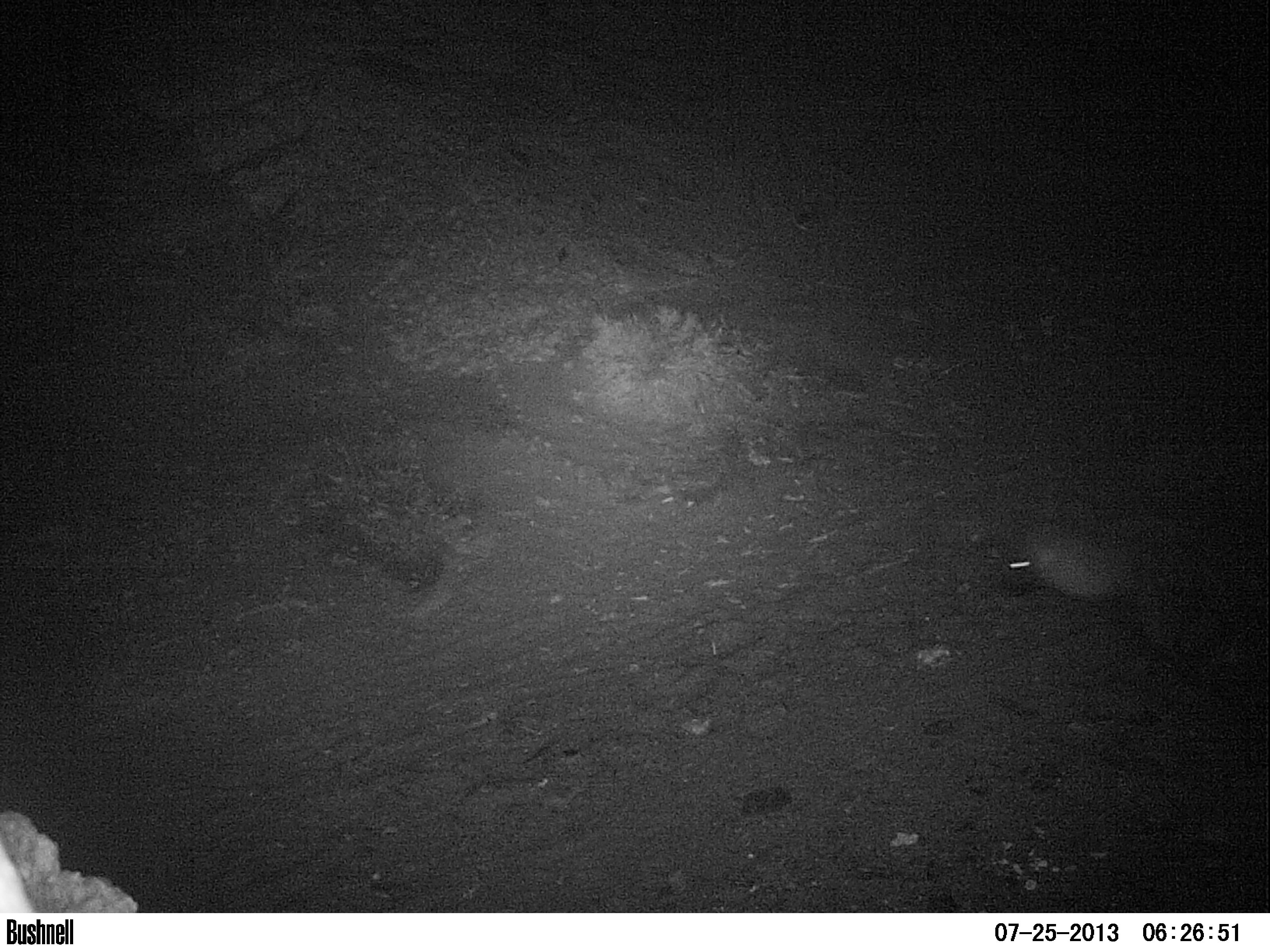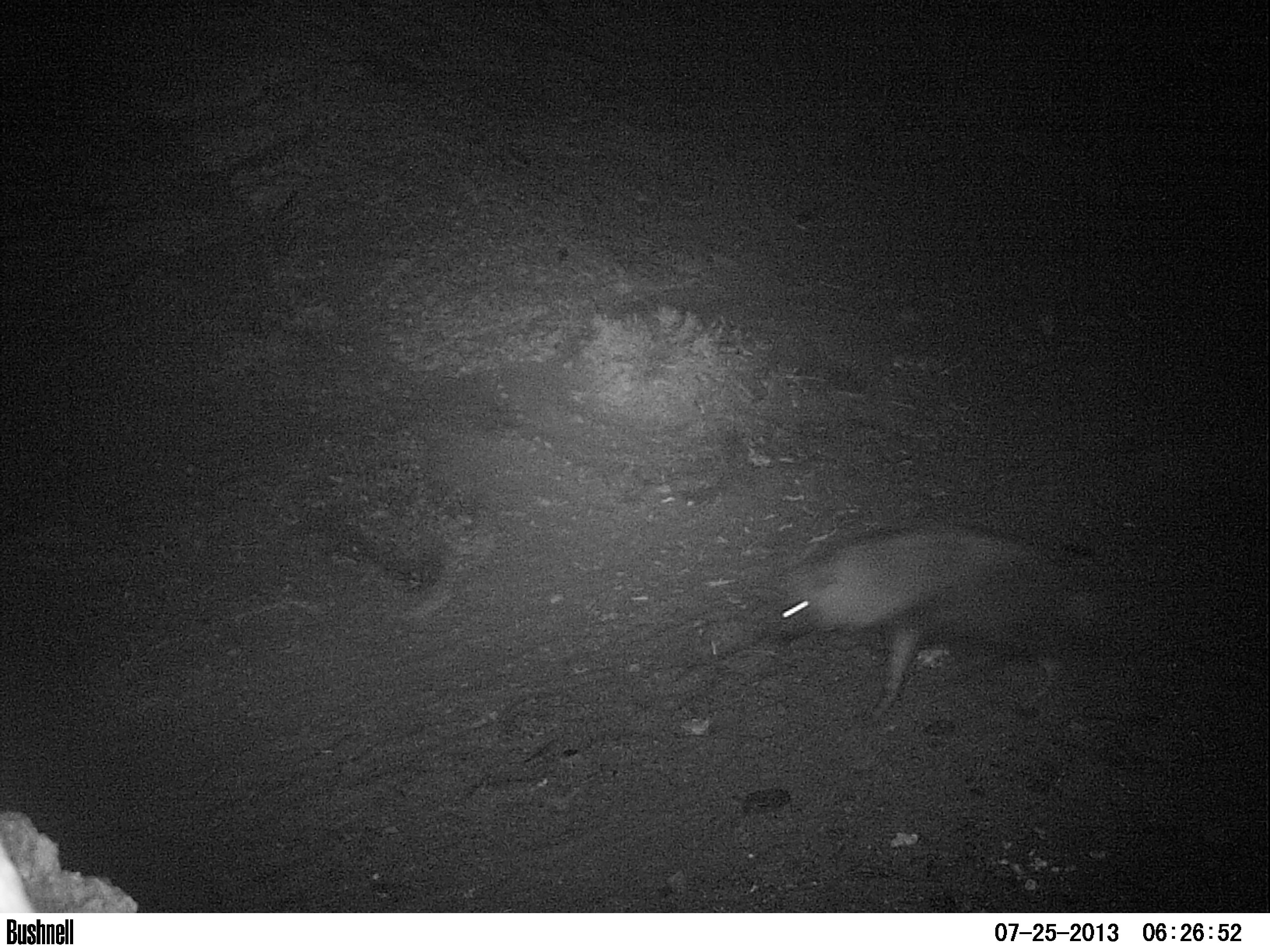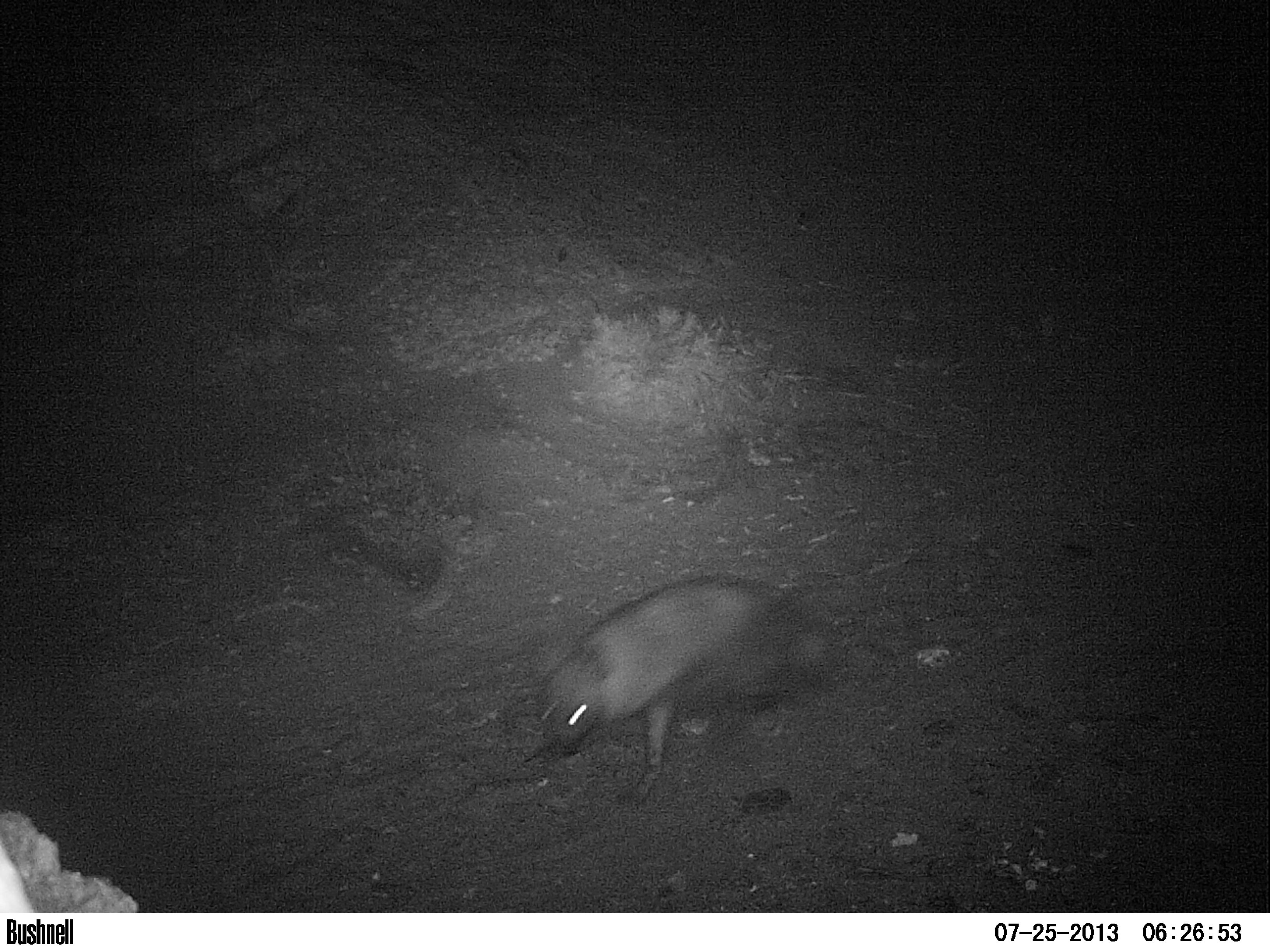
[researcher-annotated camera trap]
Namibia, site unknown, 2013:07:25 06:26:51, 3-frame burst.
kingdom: Animalia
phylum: Chordata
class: Mammalia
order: Carnivora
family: Hyaenidae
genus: Parahyaena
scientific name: Parahyaena brunnea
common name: brown hyena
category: hyaena brunnea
Hyaena brunnea (brown hyena) (Parahyaena brunnea).